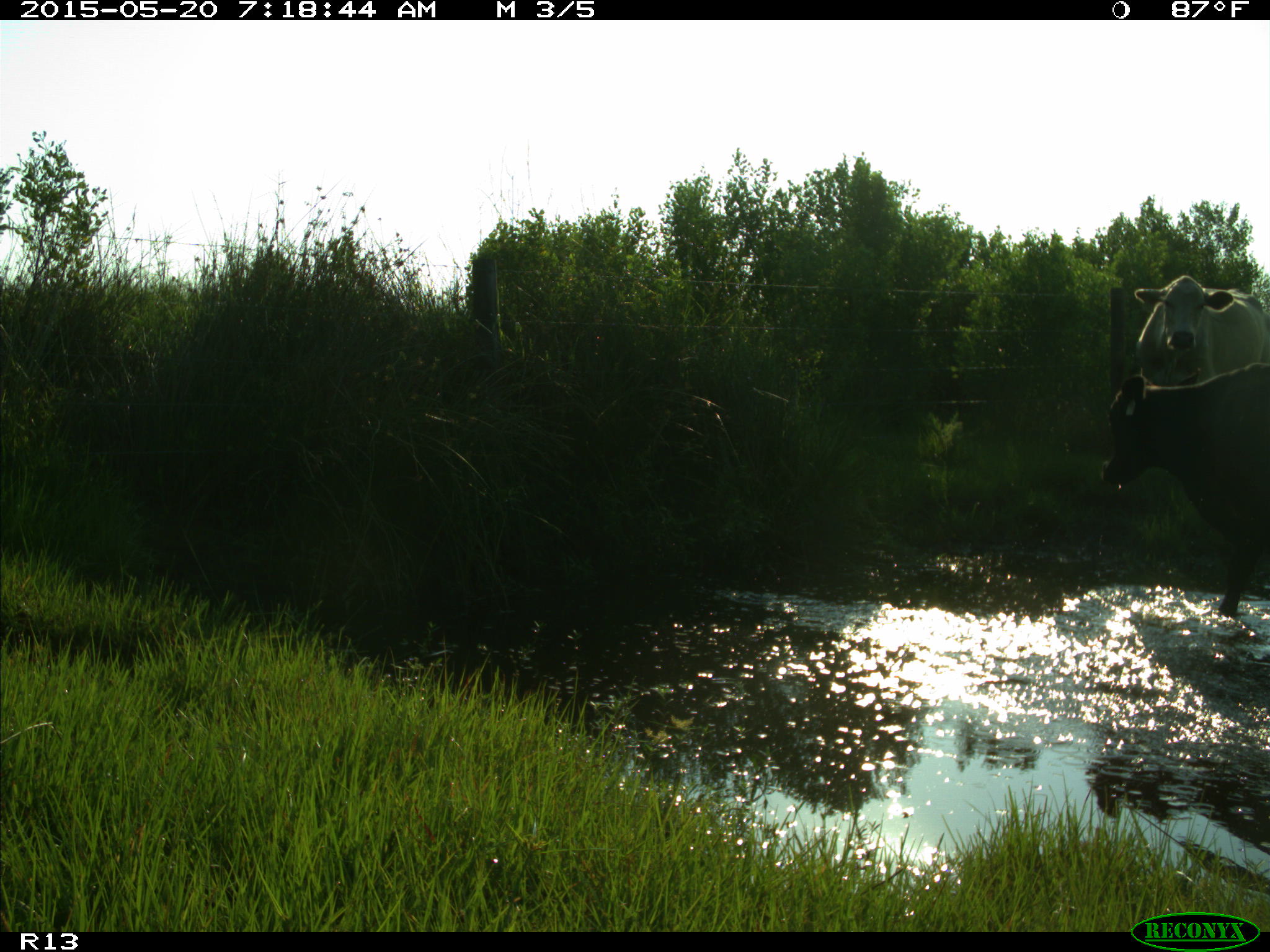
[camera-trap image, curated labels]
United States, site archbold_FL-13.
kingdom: Animalia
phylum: Chordata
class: Mammalia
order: Artiodactyla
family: Bovidae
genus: Bos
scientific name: Bos taurus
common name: domestic cow